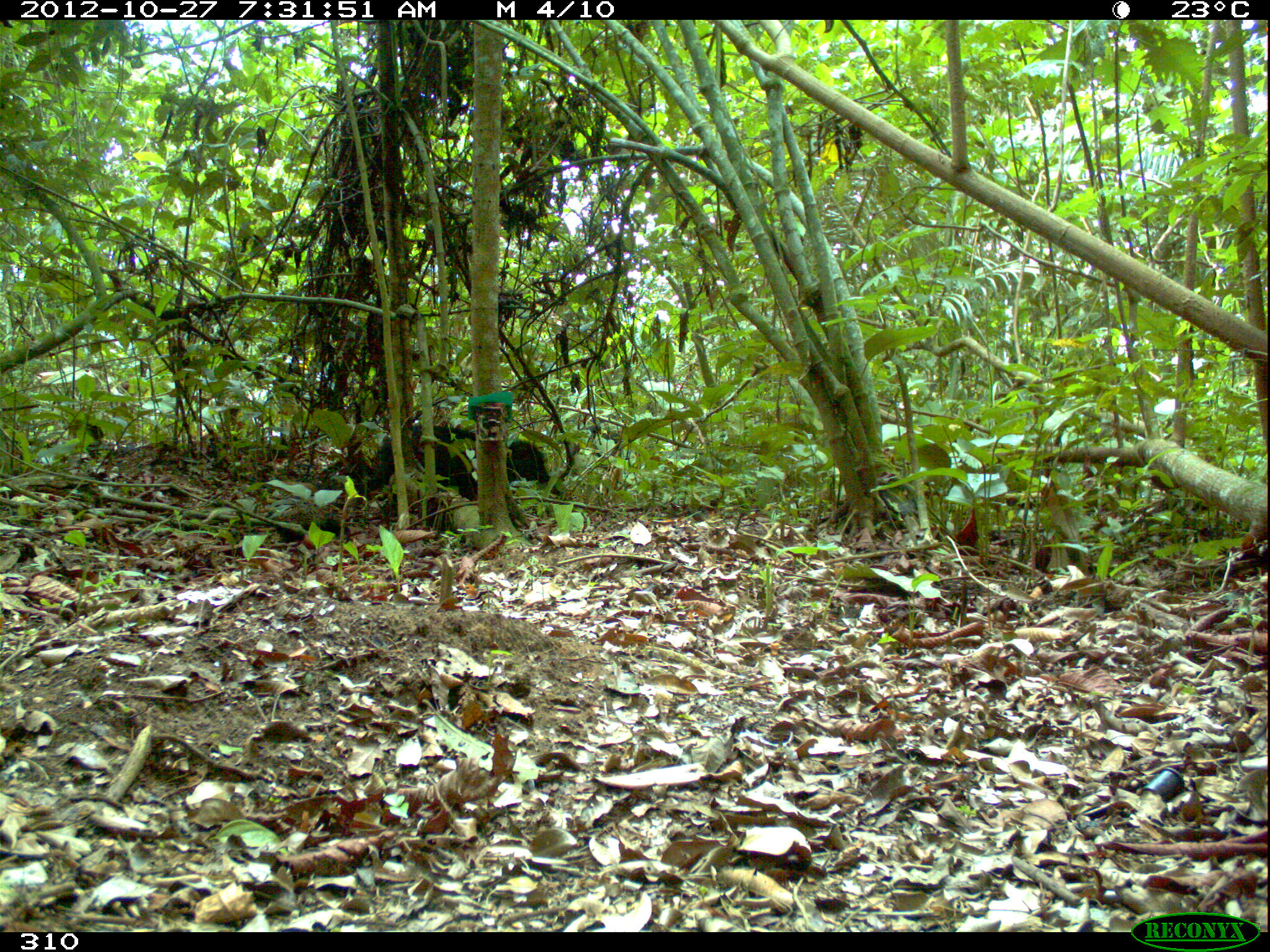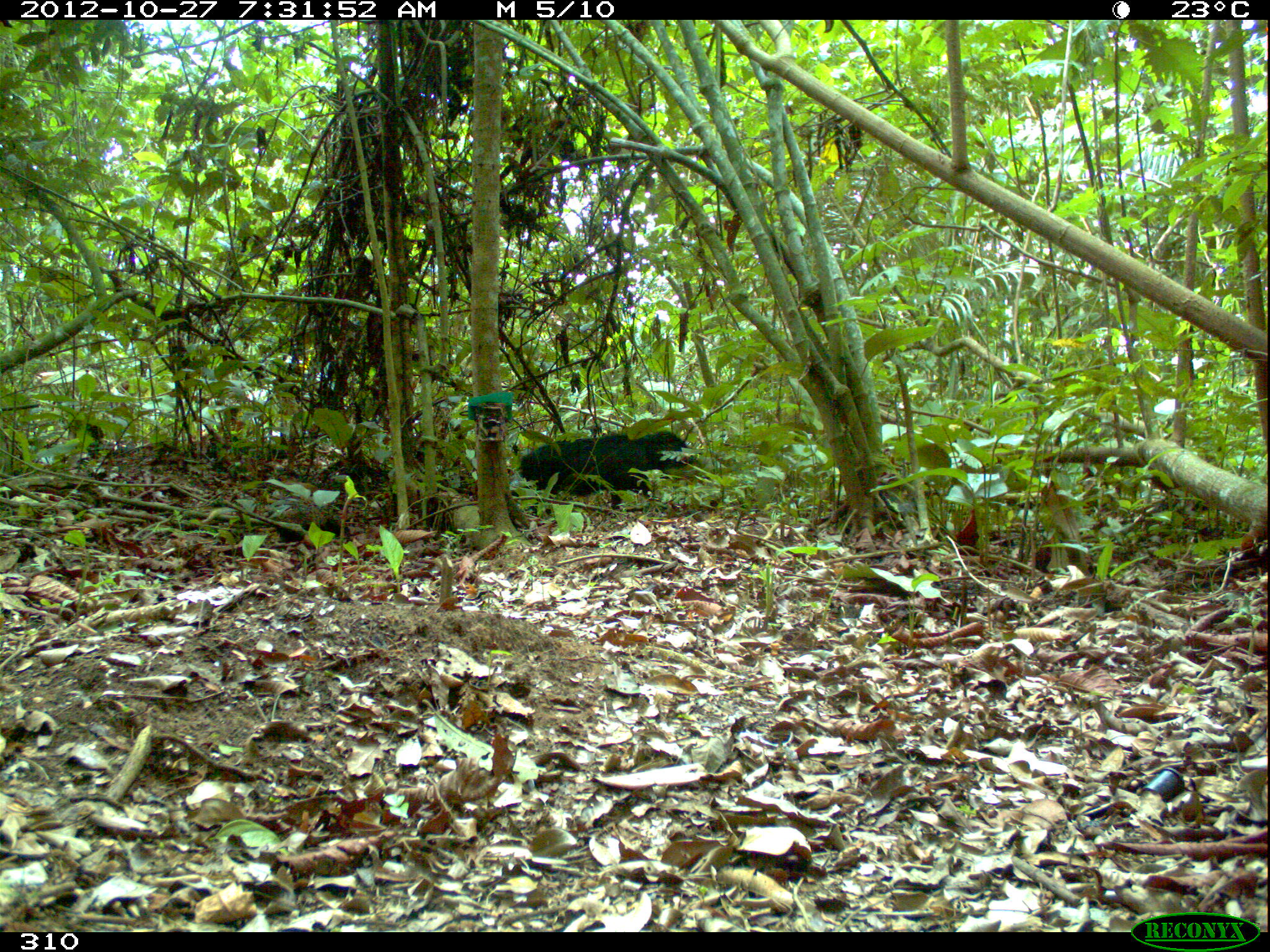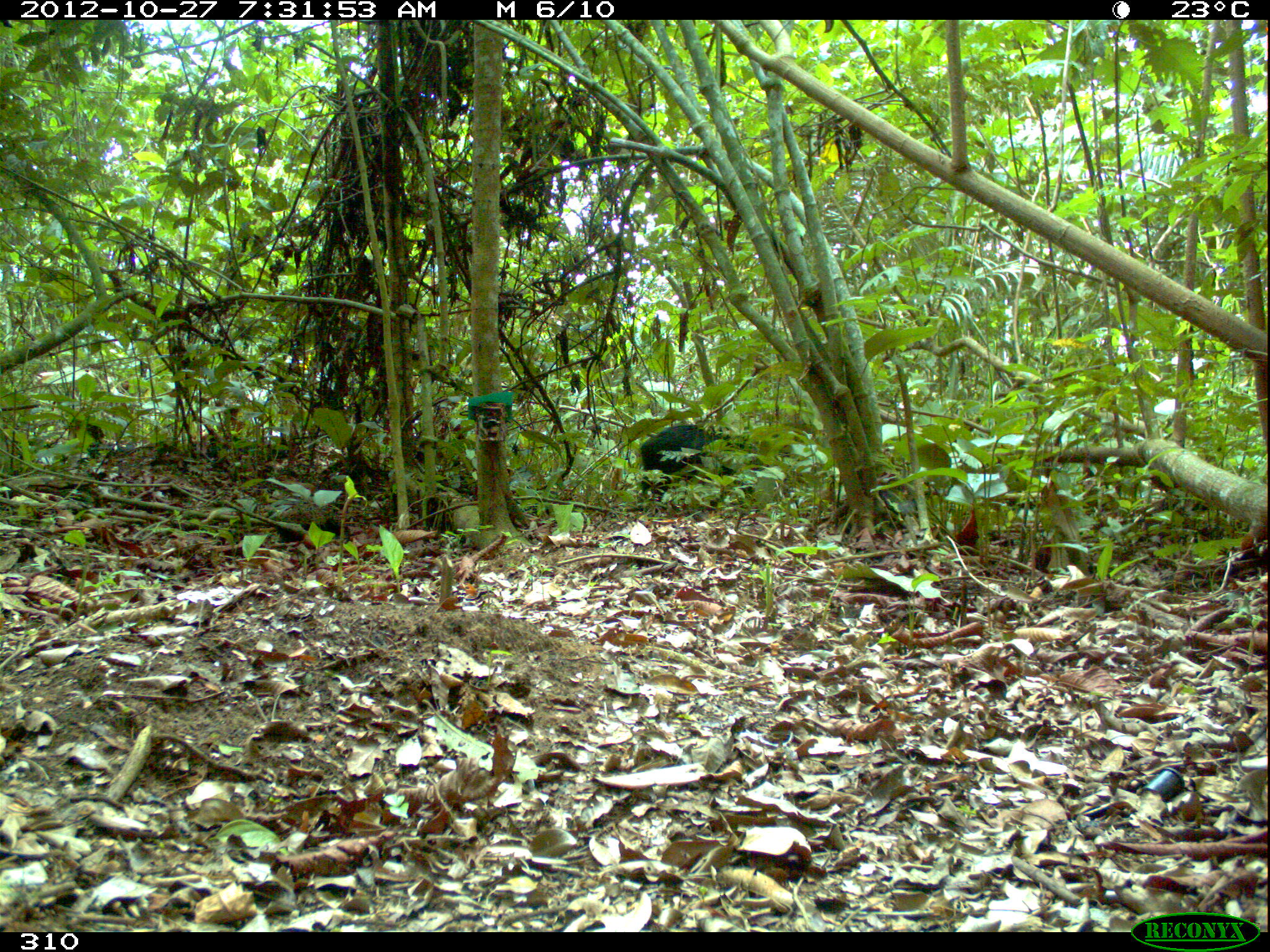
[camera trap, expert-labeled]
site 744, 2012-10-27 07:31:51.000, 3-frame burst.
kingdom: Animalia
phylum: Chordata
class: Mammalia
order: Artiodactyla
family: Tayassuidae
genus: Tayassu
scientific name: Tayassu pecari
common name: white-lipped peccary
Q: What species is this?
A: Tayassu pecari (white-lipped peccary).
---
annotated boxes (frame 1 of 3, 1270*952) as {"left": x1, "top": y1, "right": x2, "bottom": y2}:
tayassu pecari: {"left": 371, "top": 423, "right": 560, "bottom": 529}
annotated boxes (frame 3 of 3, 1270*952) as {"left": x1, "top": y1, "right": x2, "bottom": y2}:
tayassu pecari: {"left": 640, "top": 424, "right": 747, "bottom": 501}